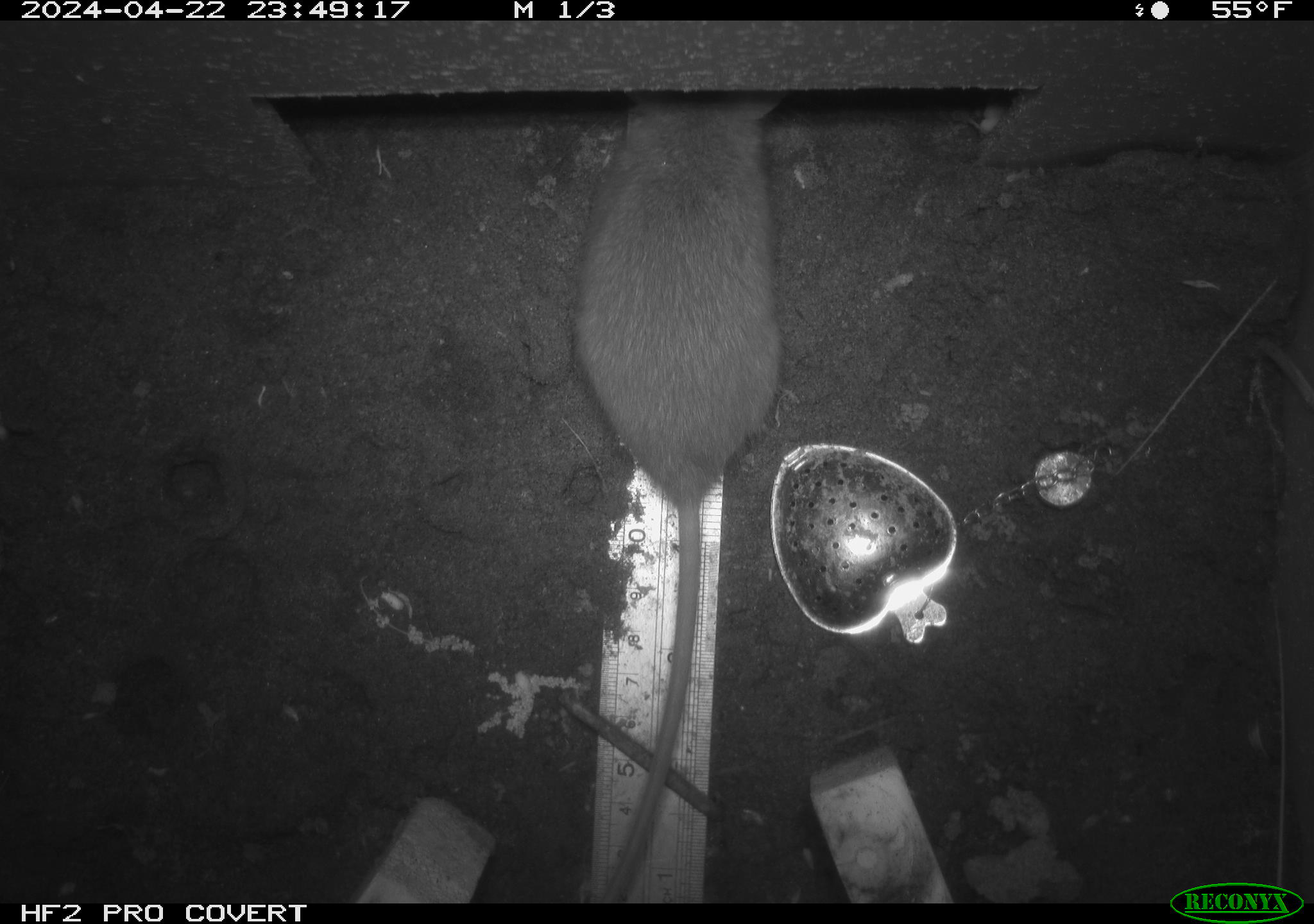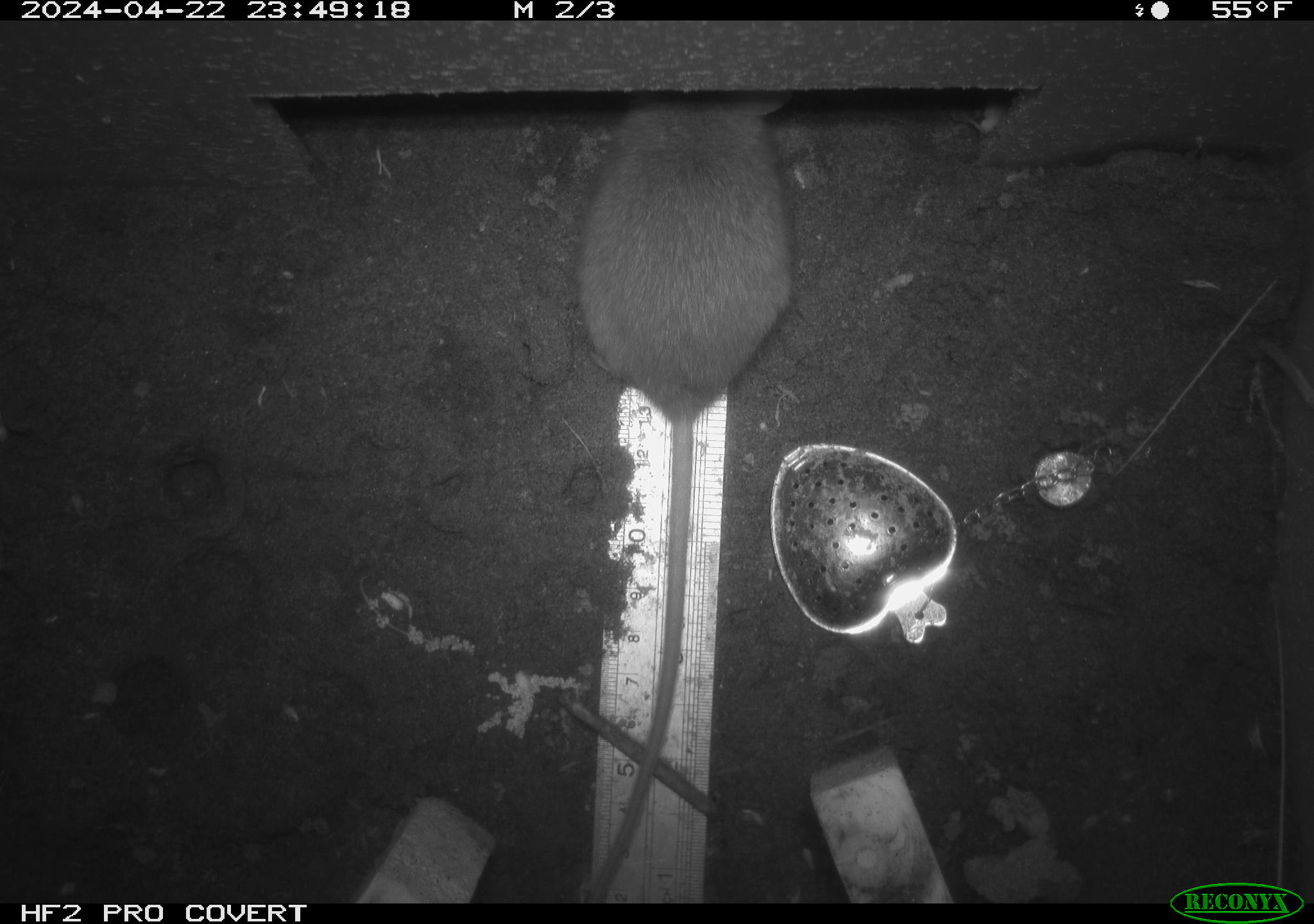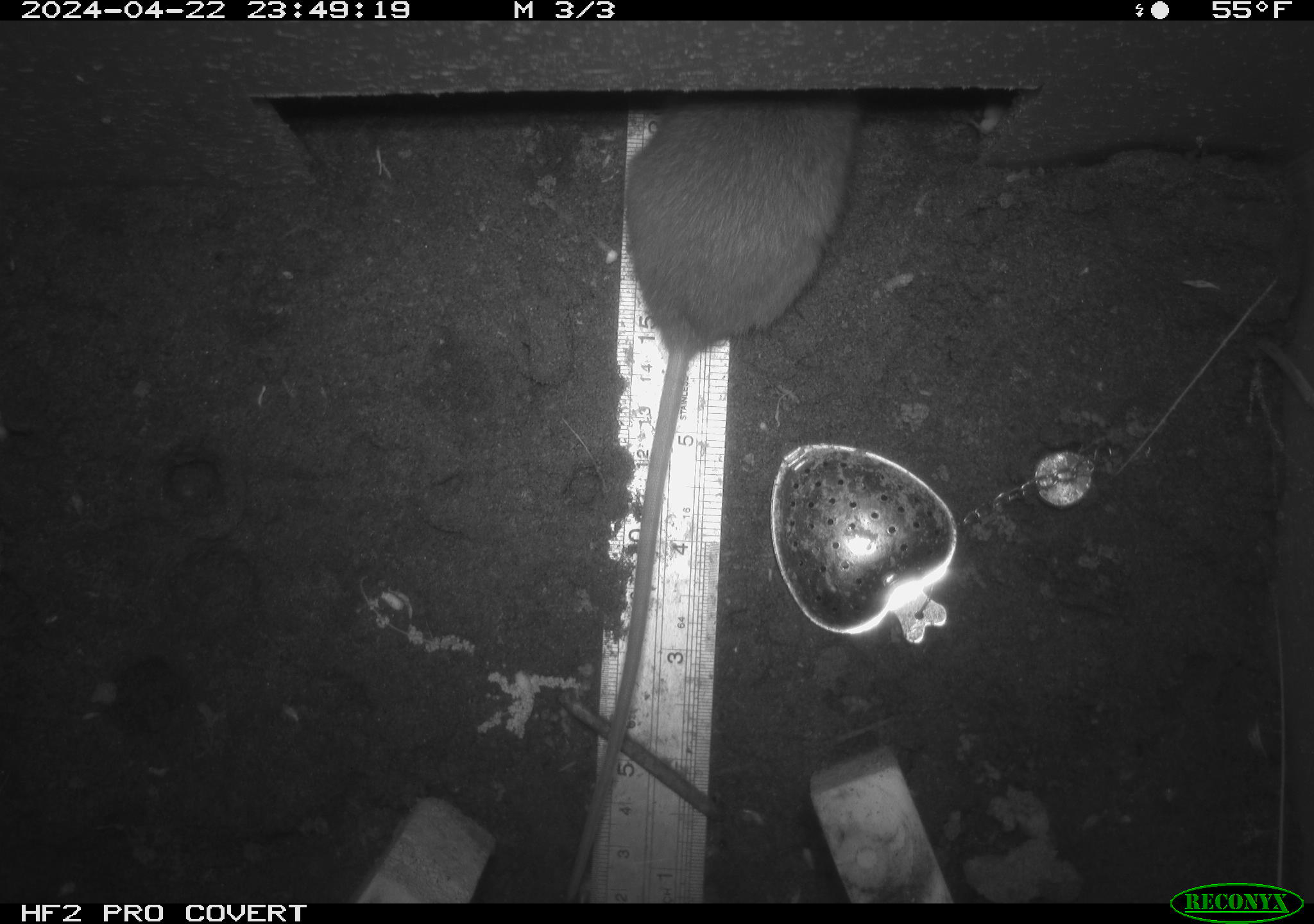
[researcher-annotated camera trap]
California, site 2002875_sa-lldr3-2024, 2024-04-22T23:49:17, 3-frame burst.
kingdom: Animalia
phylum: Chordata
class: Mammalia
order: Rodentia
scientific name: Rodentia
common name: rodent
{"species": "rodent (Rodentia)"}